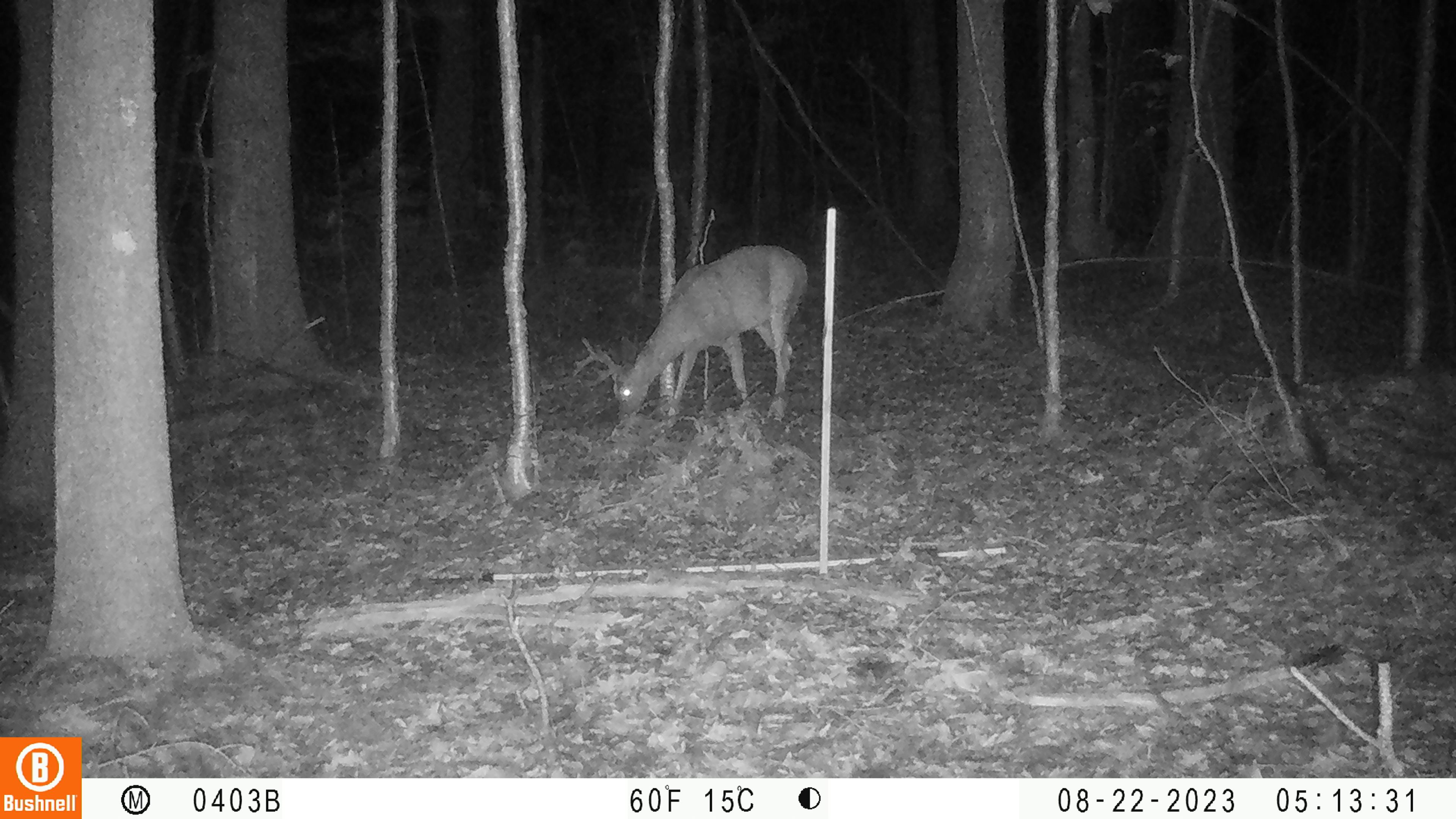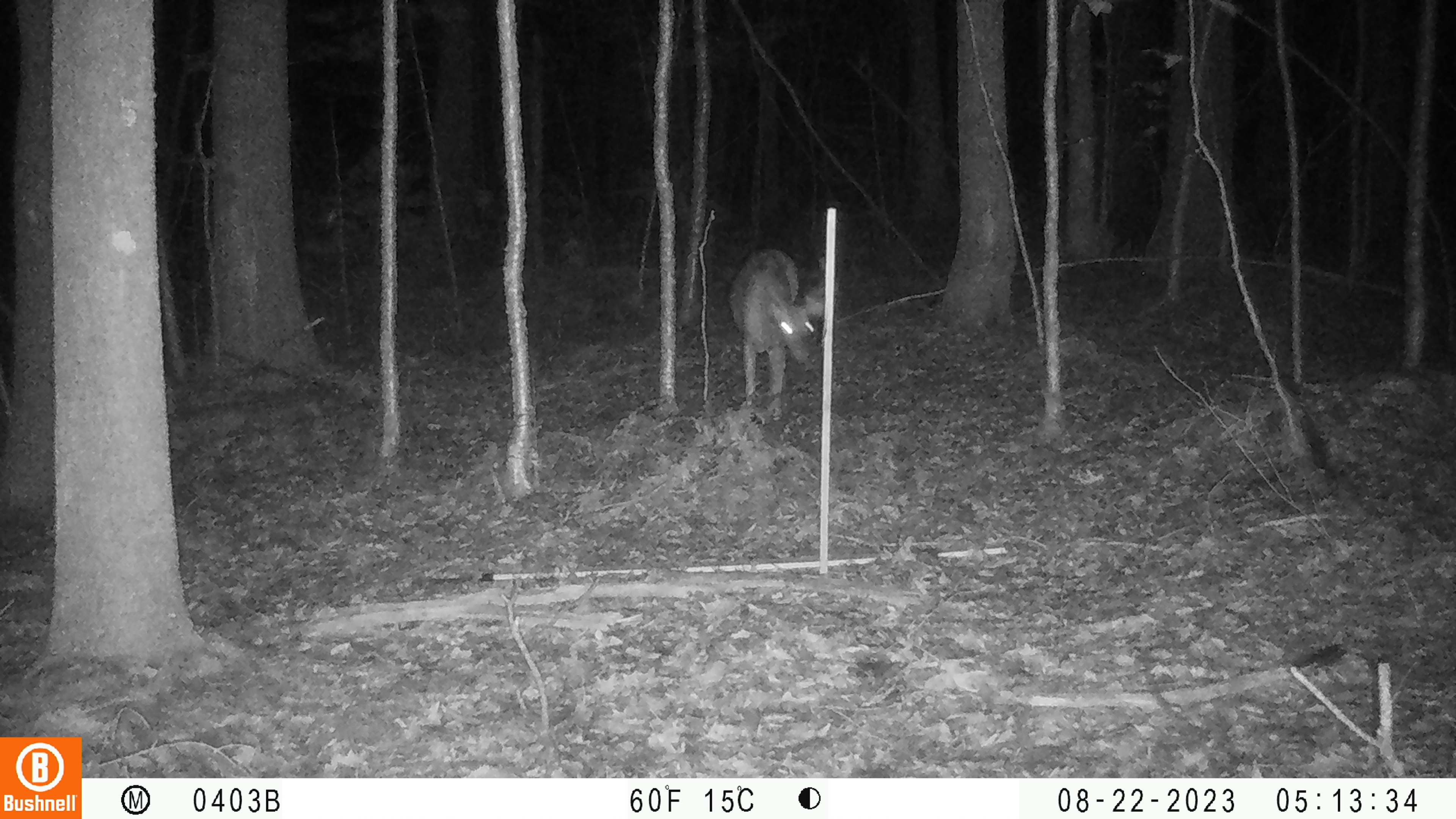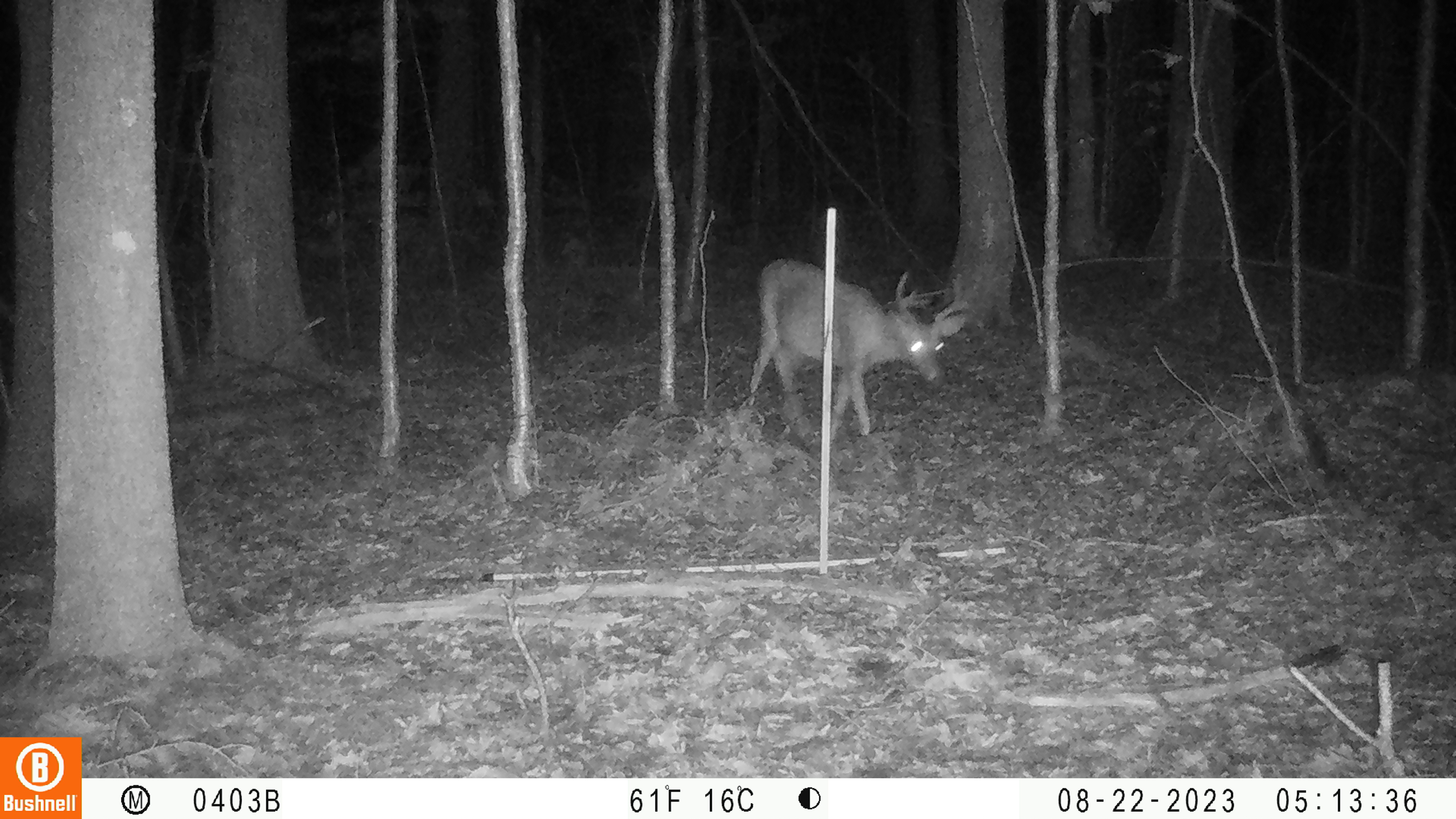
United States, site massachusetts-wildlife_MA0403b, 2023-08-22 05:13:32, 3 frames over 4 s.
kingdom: Animalia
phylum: Chordata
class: Mammalia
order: Artiodactyla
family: Cervidae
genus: Odocoileus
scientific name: Odocoileus virginianus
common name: white-tailed deer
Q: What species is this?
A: White-tailed deer (Odocoileus virginianus).